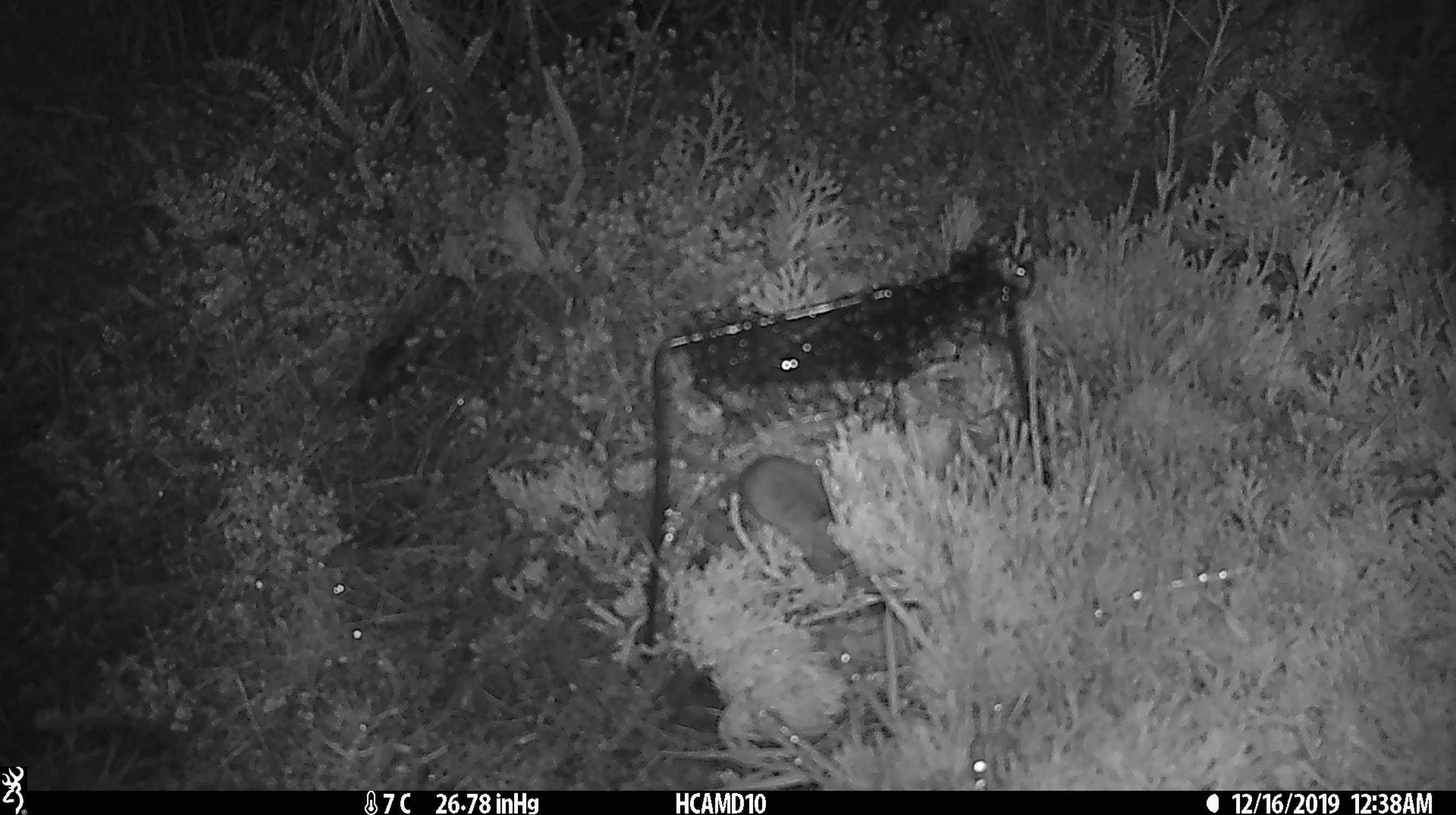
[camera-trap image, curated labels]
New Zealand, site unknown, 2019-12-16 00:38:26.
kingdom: Animalia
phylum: Chordata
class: Mammalia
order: Rodentia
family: Muridae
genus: Mus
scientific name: Mus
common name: mouse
Mouse (Mus).